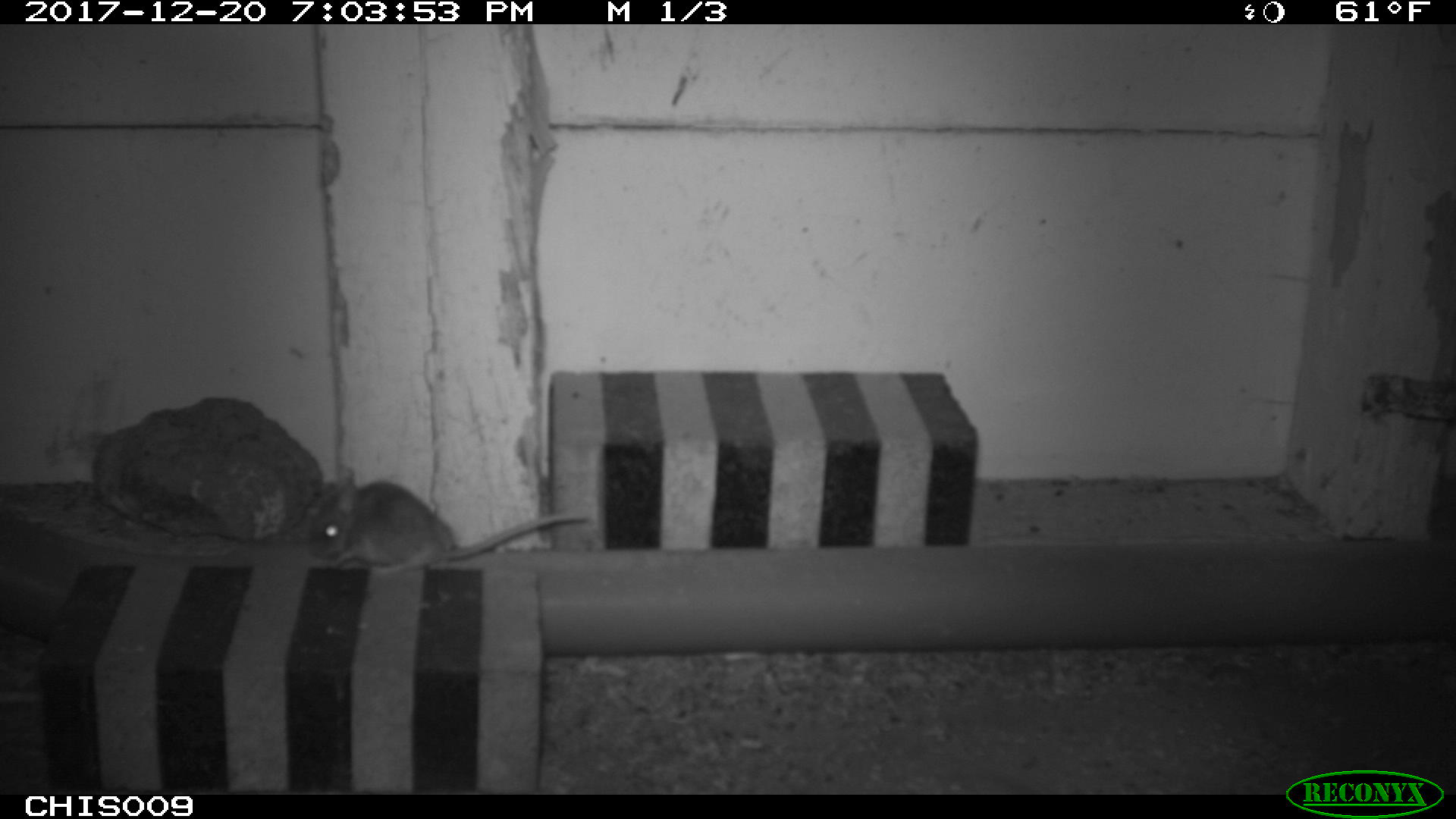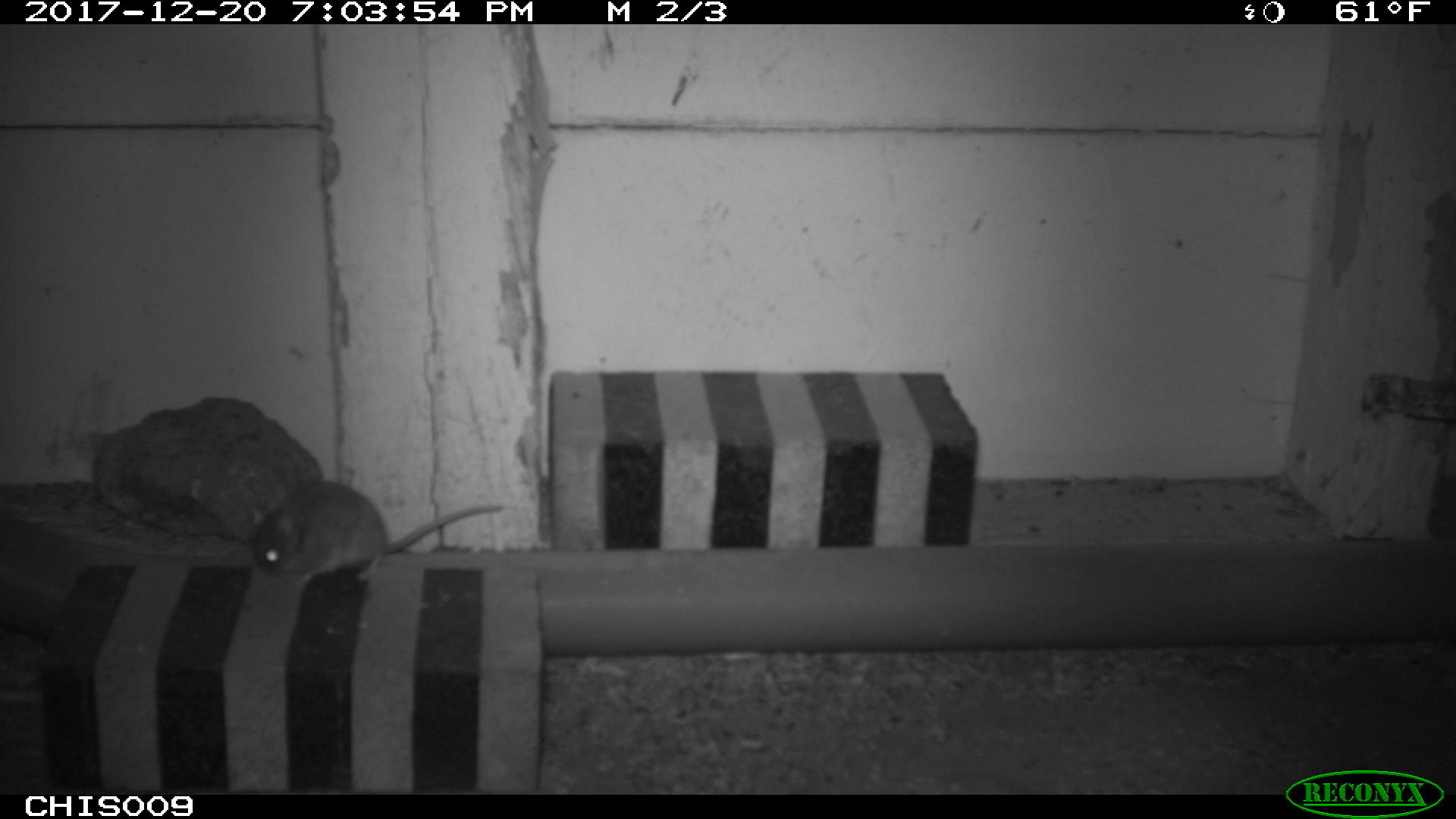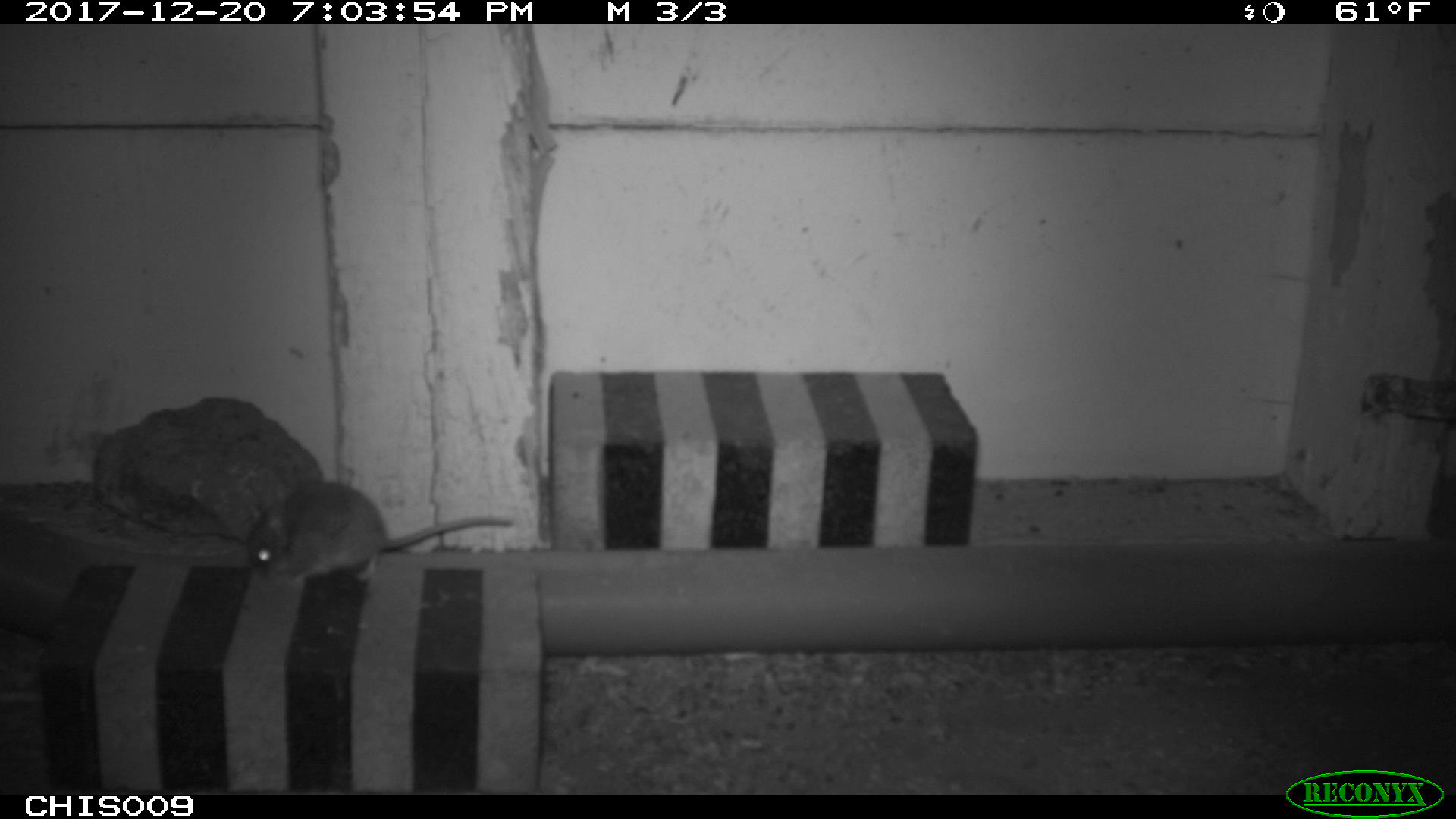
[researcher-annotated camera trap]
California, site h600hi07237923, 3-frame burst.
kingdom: Animalia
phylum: Chordata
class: Mammalia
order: Rodentia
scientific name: Rodentia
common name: rodent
Rodent (Rodentia).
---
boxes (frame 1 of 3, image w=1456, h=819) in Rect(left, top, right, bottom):
rodent: Rect(306, 466, 591, 573)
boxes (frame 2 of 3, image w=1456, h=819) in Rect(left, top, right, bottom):
rodent: Rect(249, 481, 503, 589)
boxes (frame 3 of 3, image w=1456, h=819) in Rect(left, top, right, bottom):
rodent: Rect(242, 479, 516, 595)